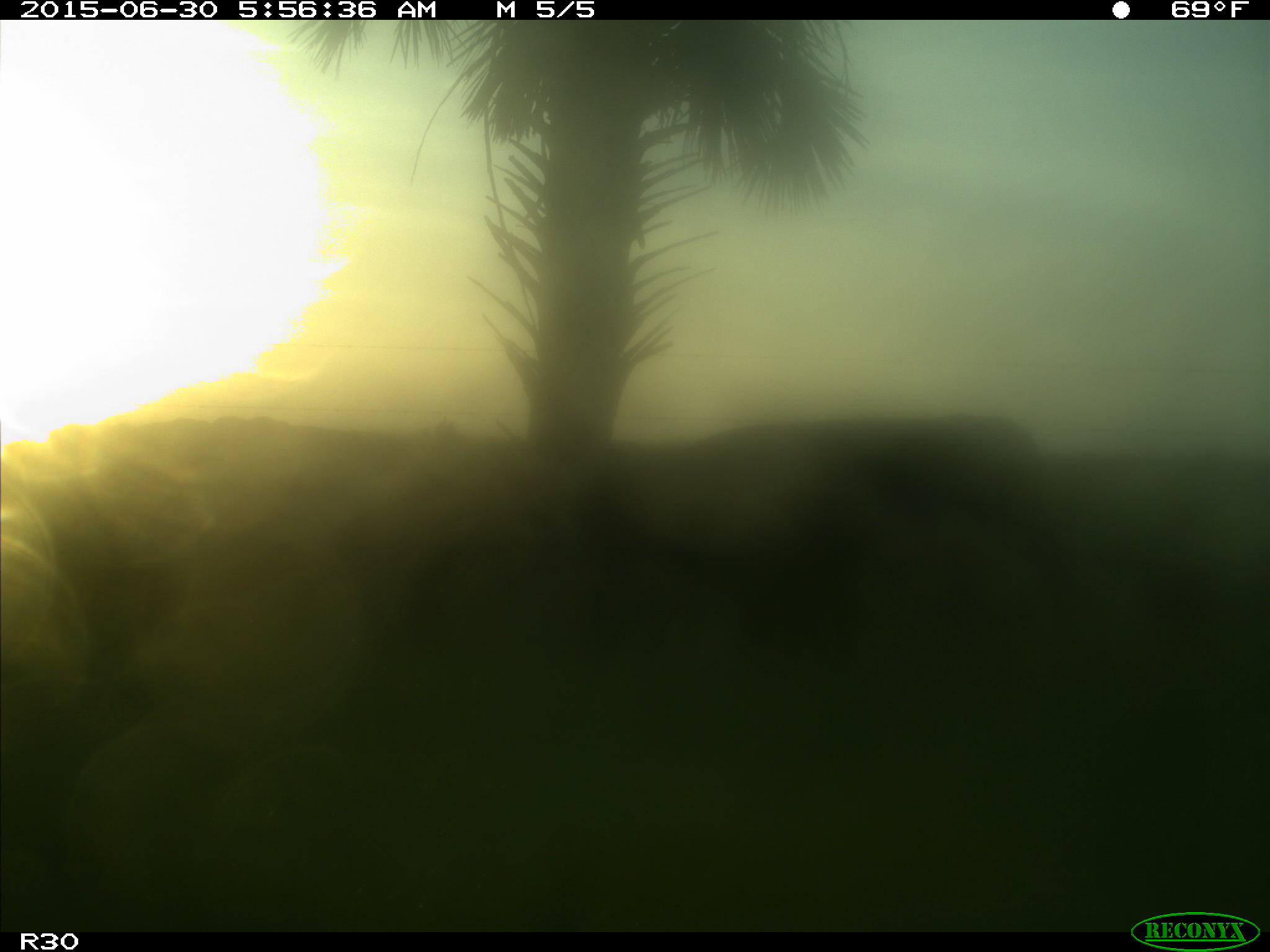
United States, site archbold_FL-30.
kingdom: Animalia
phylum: Chordata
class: Mammalia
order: Artiodactyla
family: Bovidae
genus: Bos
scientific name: Bos taurus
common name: domestic cow